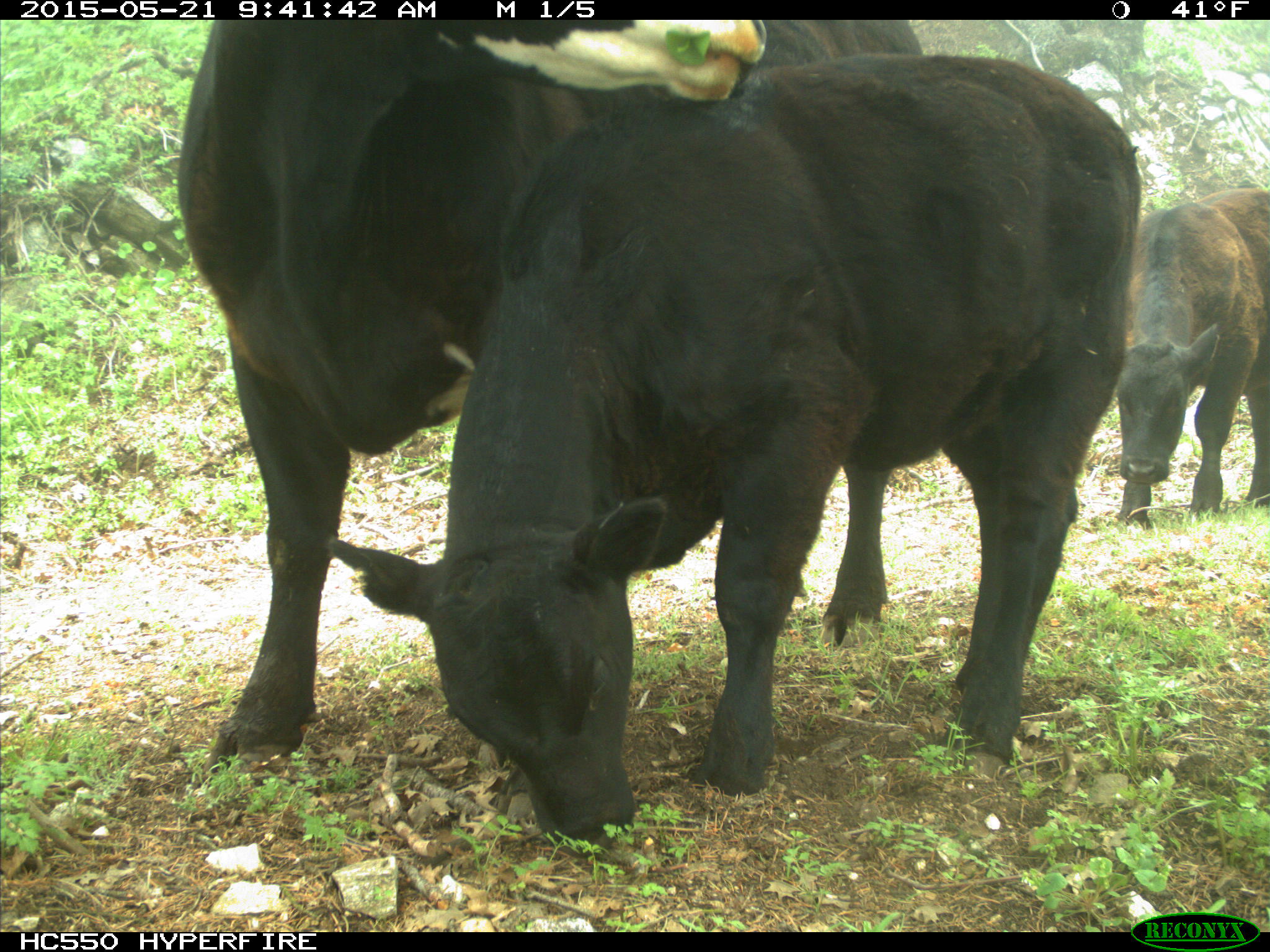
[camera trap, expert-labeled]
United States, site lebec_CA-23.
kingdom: Animalia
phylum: Chordata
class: Mammalia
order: Artiodactyla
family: Bovidae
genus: Bos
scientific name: Bos taurus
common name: domestic cow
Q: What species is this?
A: Bos taurus (domestic cow).